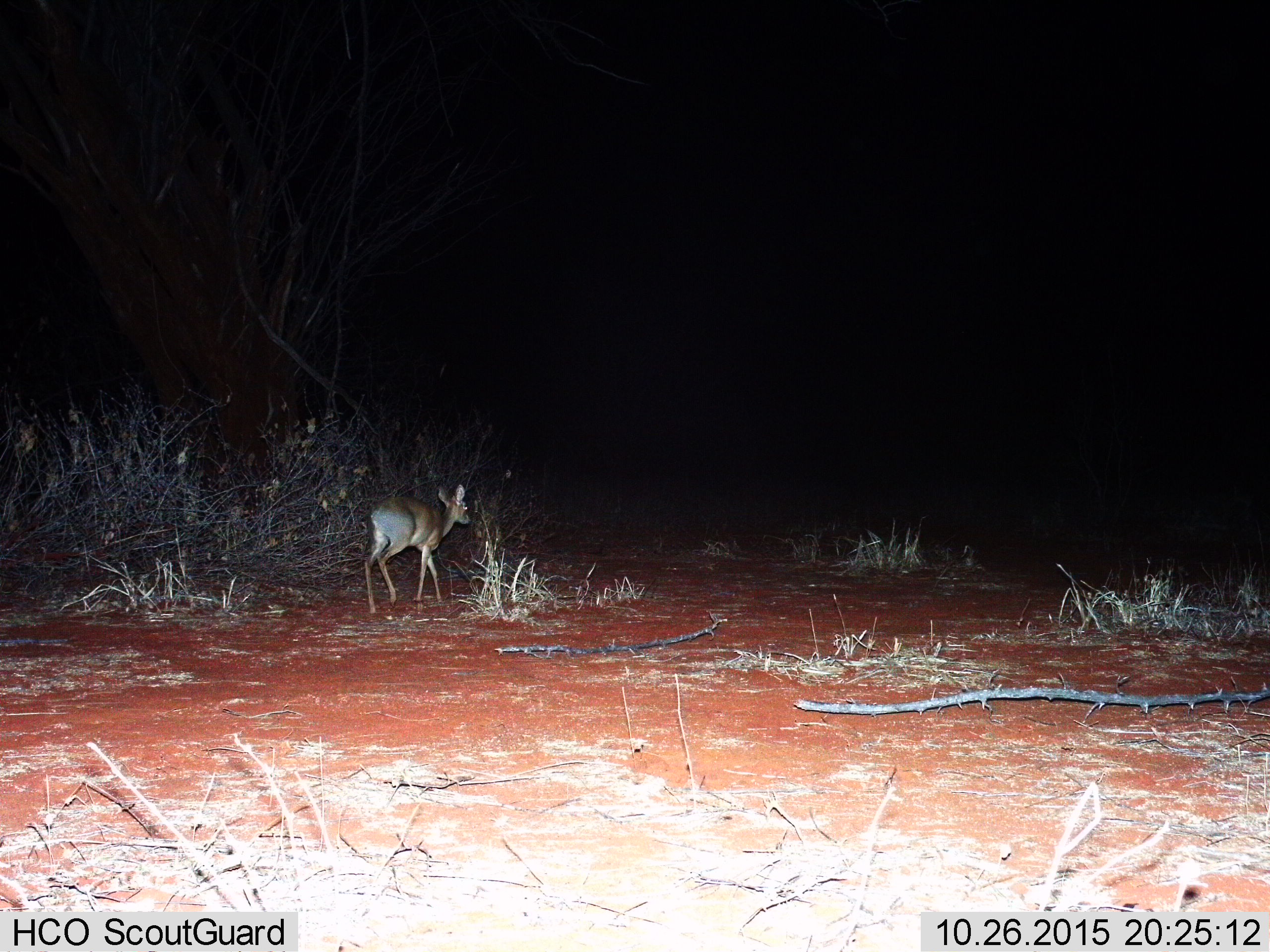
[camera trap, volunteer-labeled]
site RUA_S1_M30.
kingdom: Animalia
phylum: Chordata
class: Mammalia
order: Artiodactyla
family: Bovidae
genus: Madoqua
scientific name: Madoqua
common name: dik-dik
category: dikdik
Dikdik (dik-dik) (Madoqua), count 1. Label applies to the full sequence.